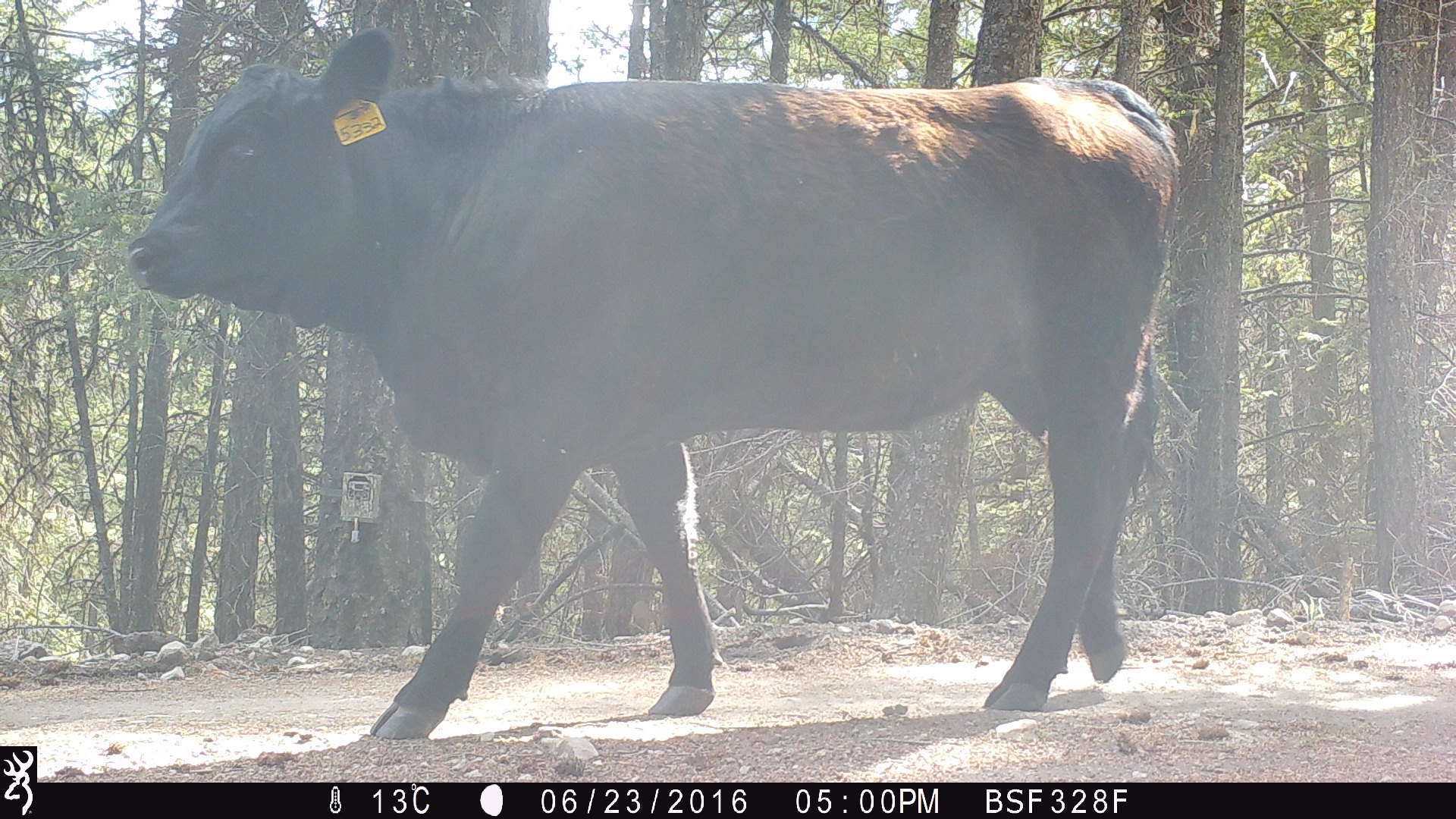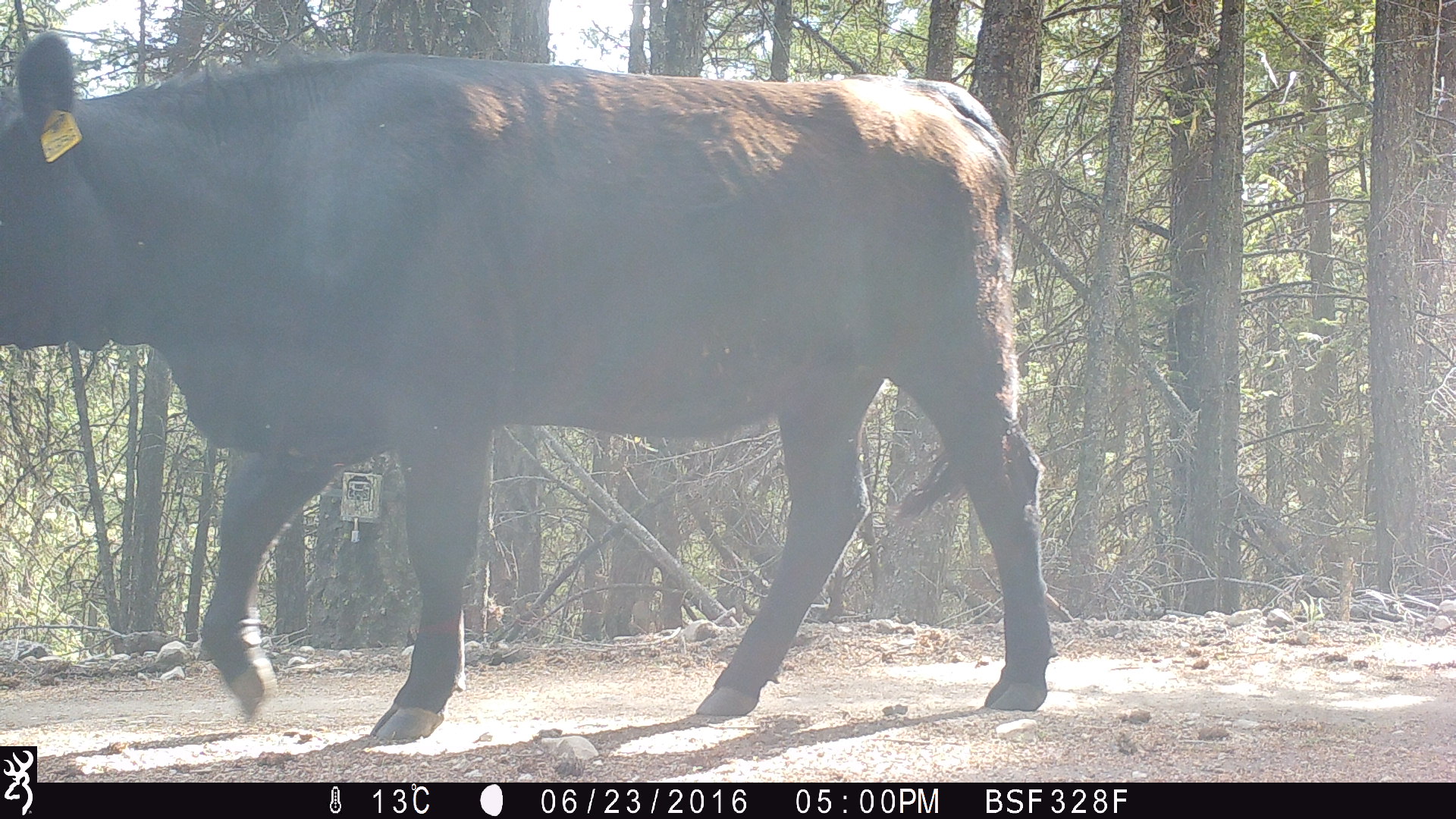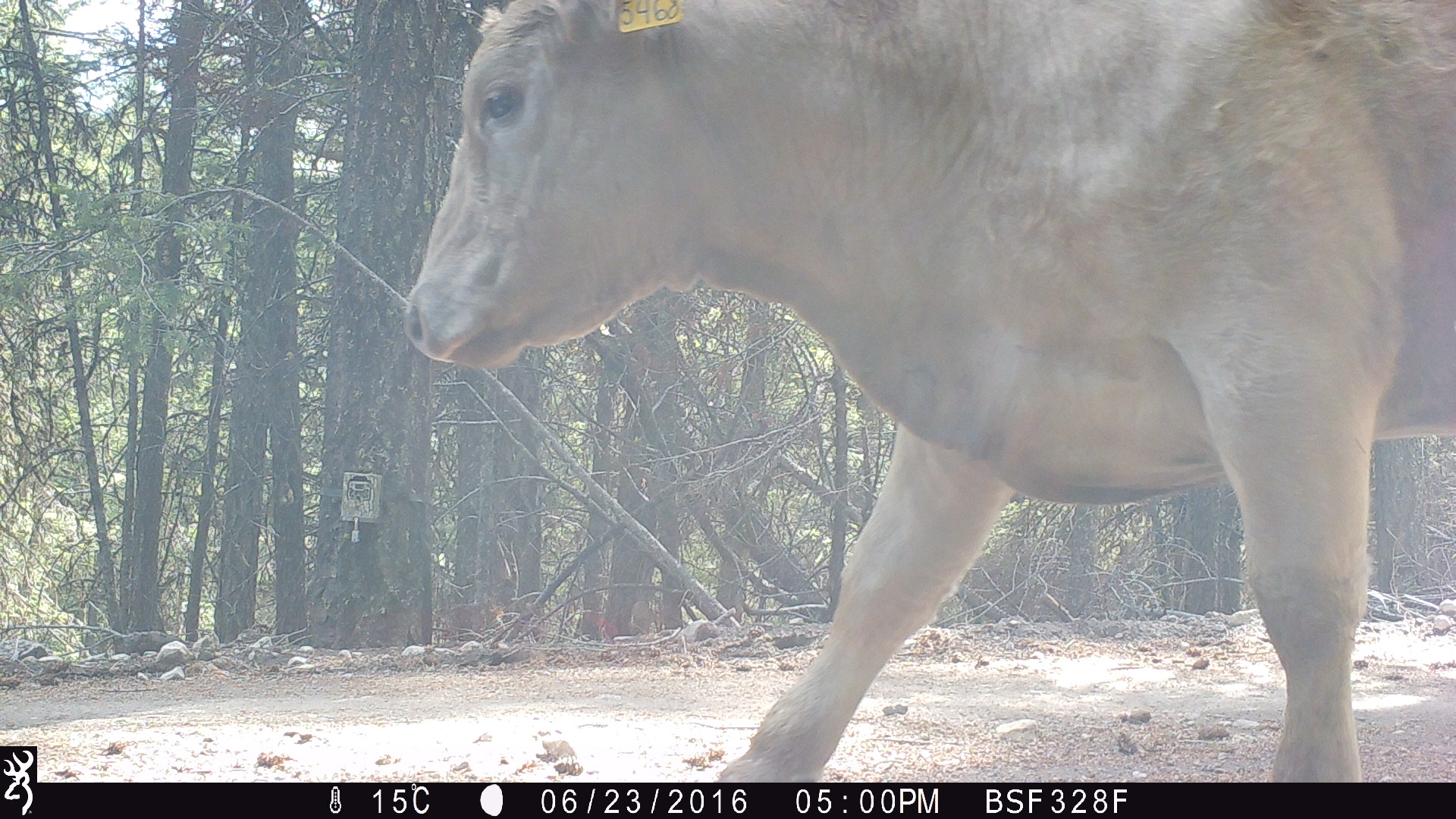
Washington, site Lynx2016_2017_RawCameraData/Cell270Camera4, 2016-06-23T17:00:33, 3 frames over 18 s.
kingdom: Animalia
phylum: Chordata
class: Mammalia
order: Artiodactyla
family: Bovidae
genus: Bos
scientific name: Bos taurus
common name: domestic cattle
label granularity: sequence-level